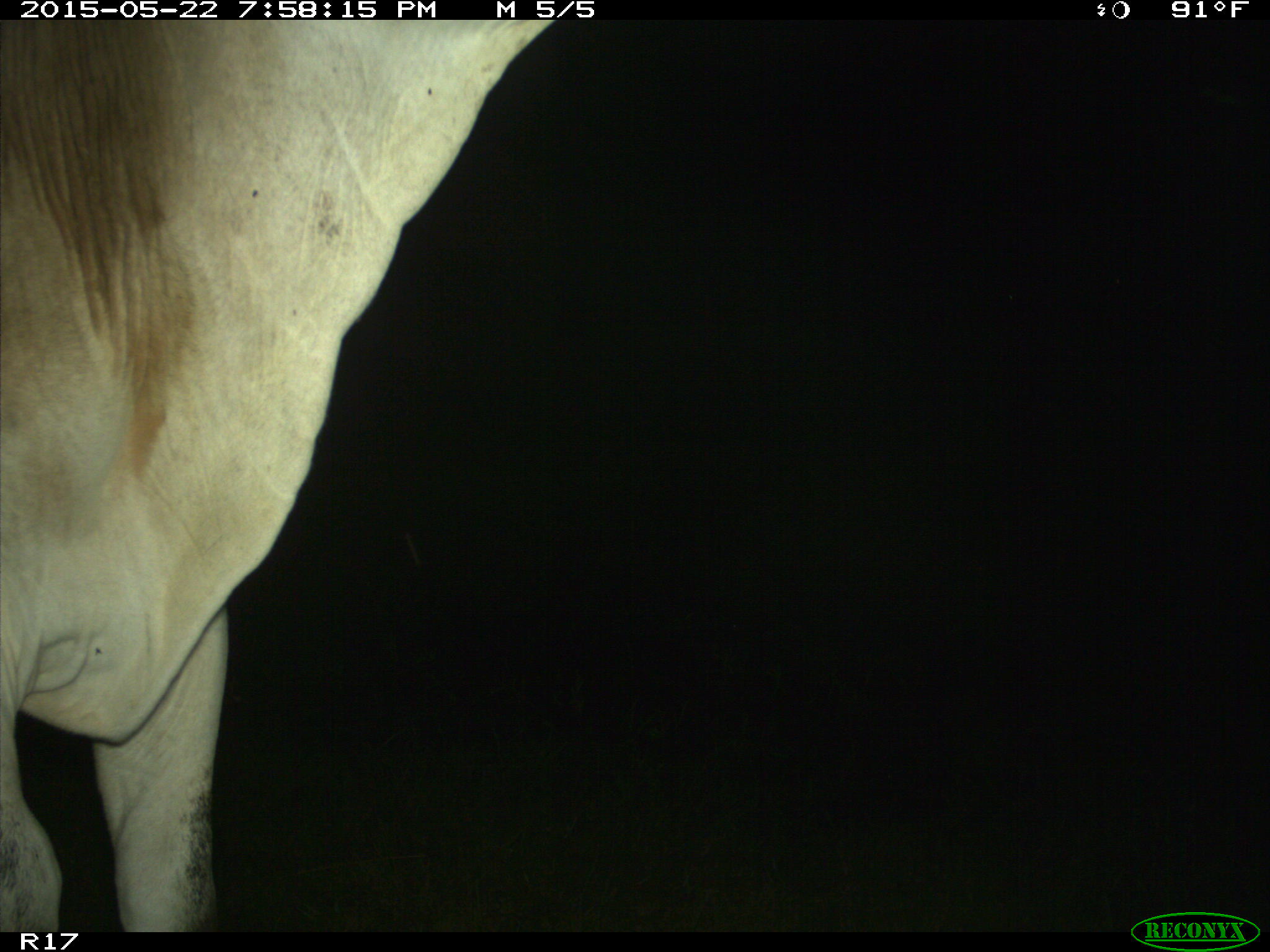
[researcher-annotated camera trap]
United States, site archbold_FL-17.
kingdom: Animalia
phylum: Chordata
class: Mammalia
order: Artiodactyla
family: Bovidae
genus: Bos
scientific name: Bos taurus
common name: domestic cow